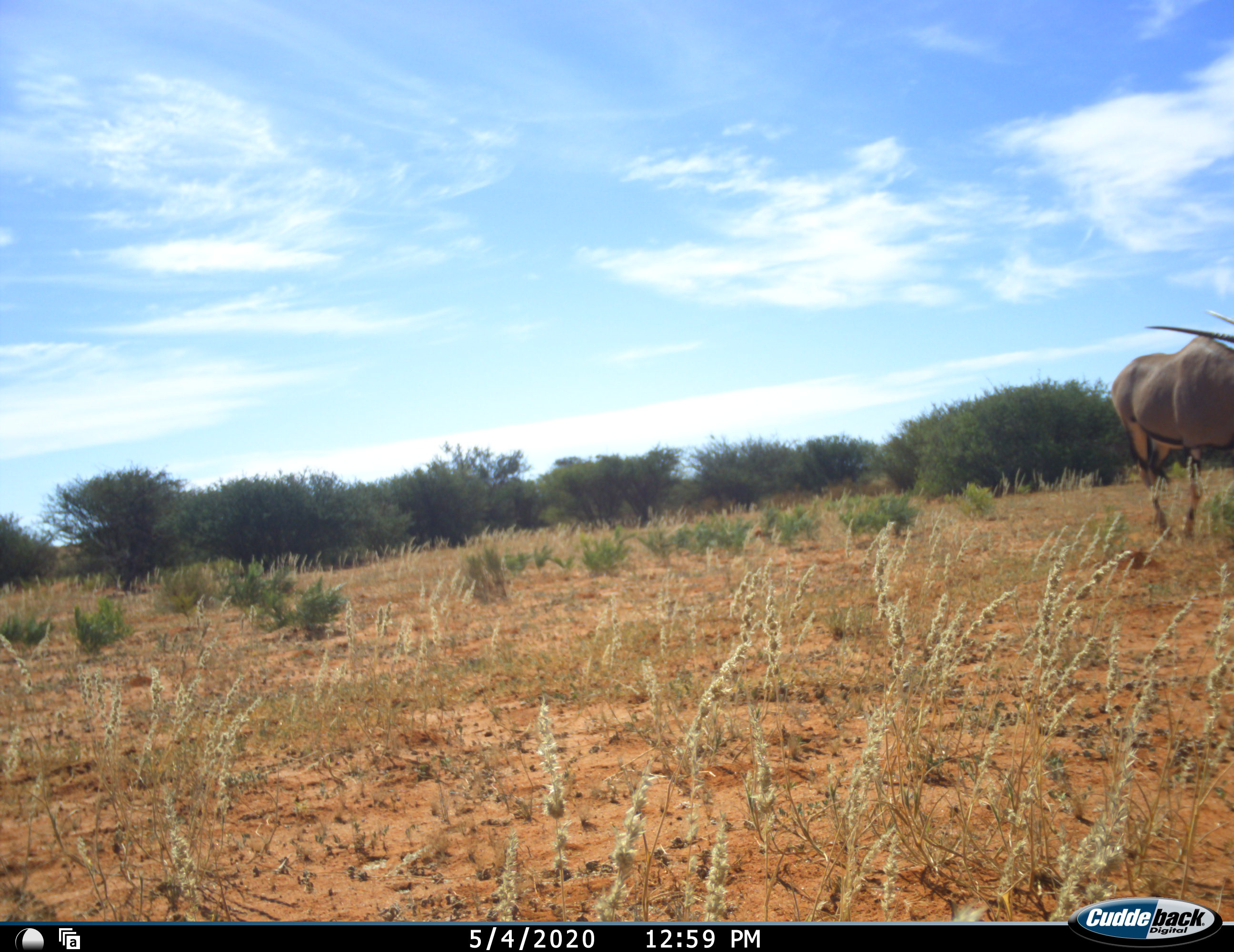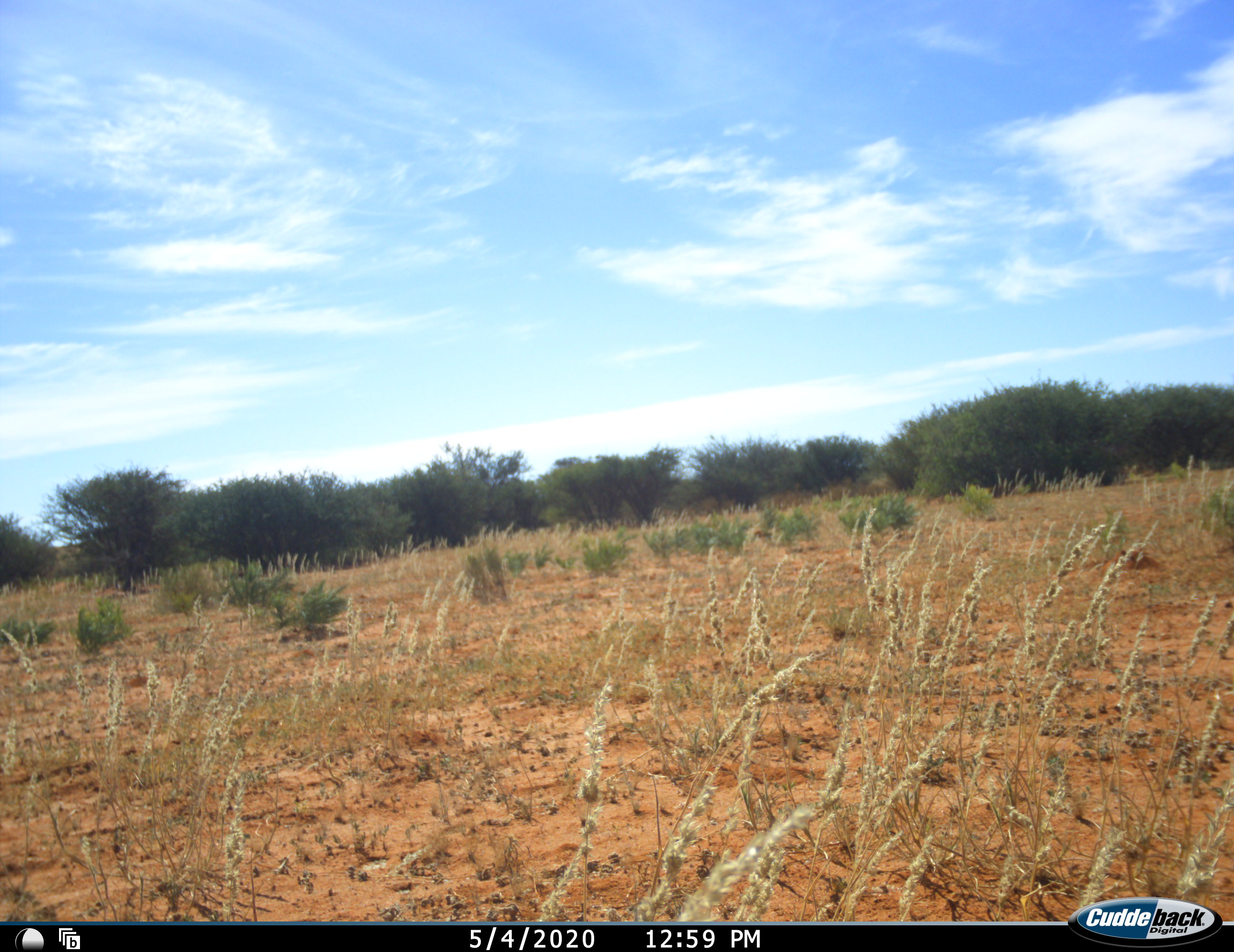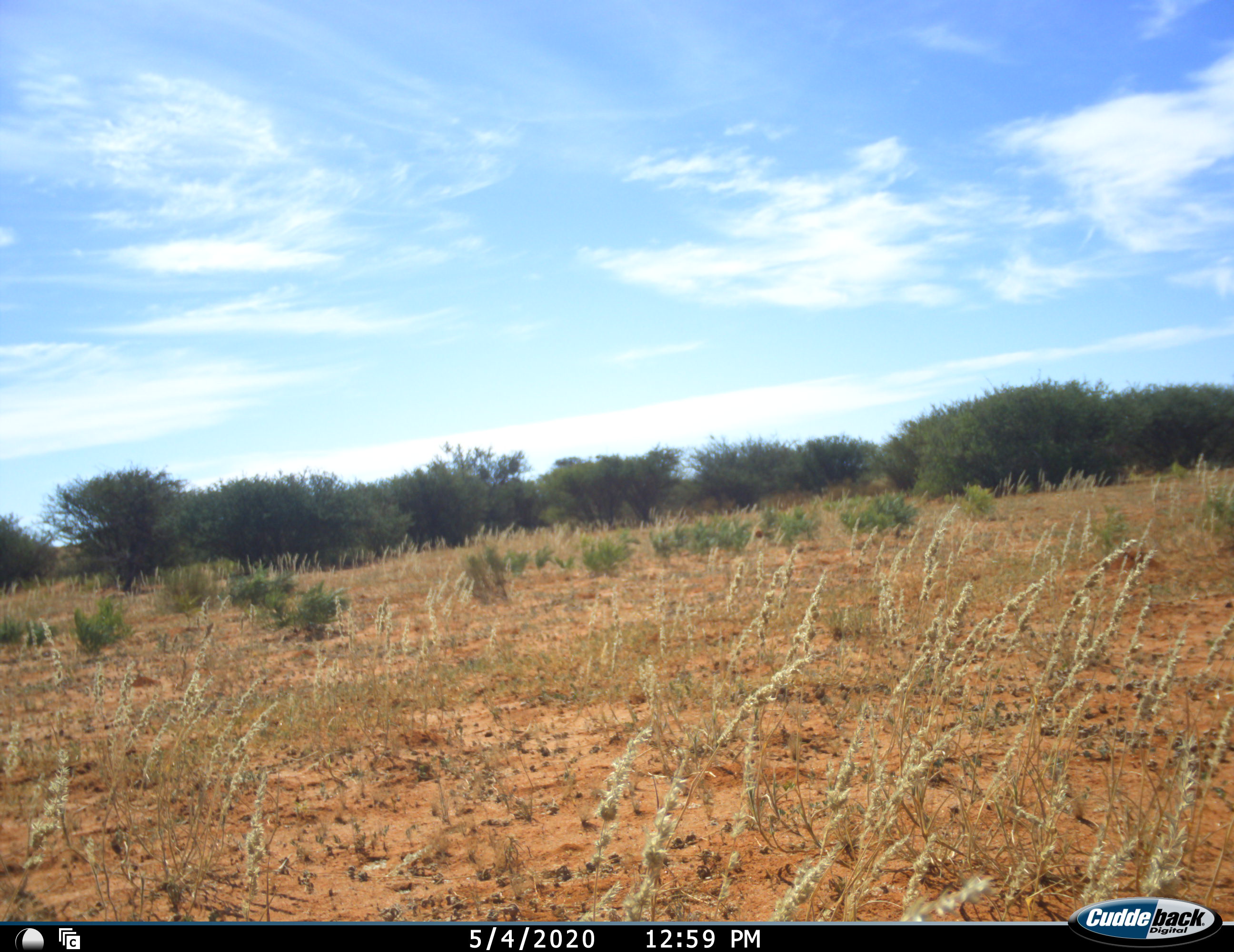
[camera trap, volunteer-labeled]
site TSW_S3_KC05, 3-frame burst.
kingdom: Animalia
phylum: Chordata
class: Mammalia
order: Artiodactyla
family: Bovidae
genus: Oryx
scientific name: Oryx gazella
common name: gemsbok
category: oryx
Oryx (gemsbok) (Oryx gazella), count 1. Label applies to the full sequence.